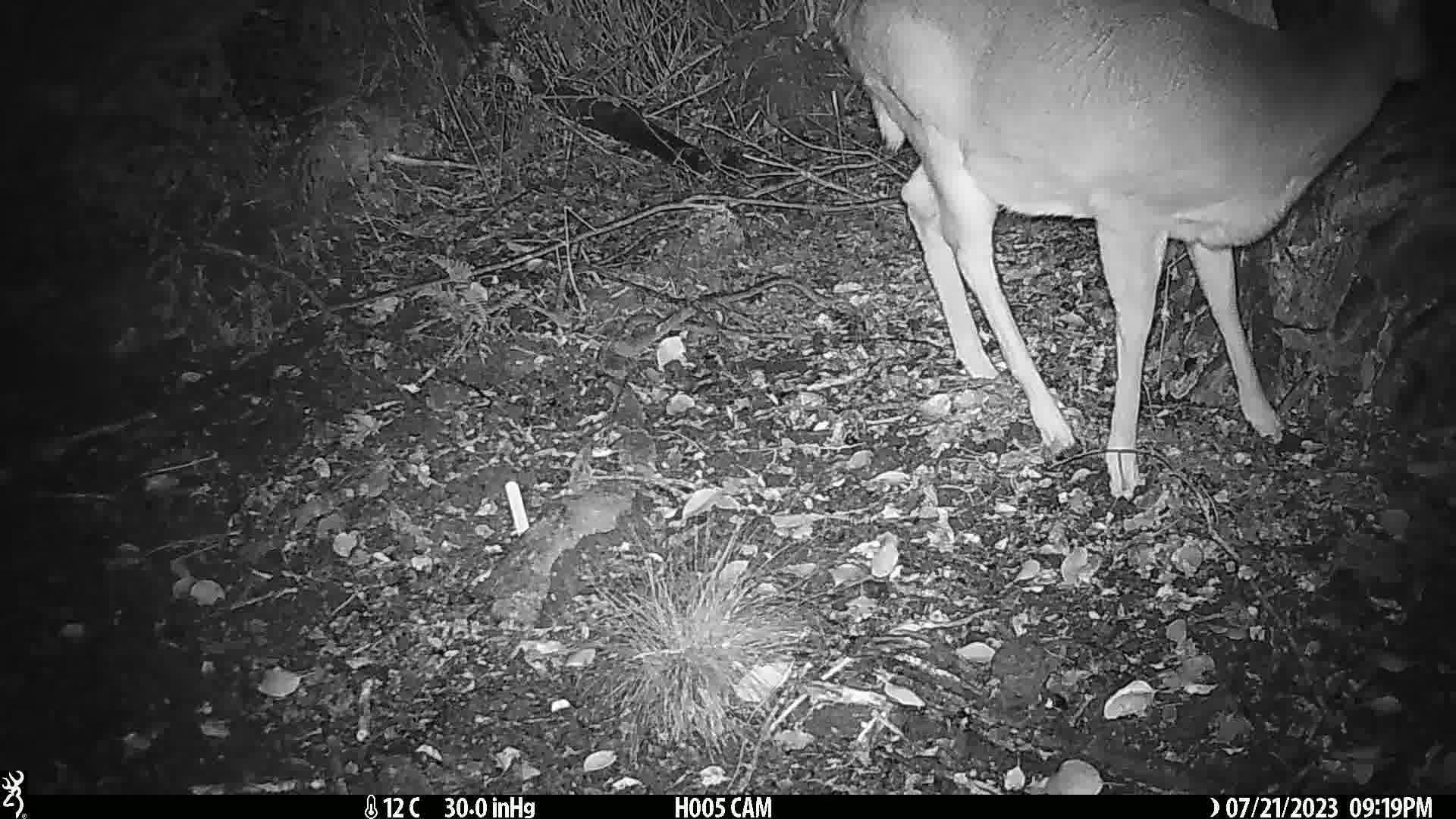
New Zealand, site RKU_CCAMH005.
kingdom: Animalia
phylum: Chordata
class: Mammalia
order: Artiodactyla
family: Cervidae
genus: Odocoileus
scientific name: Odocoileus virginianus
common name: white-tailed deer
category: white tailed deer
White tailed deer (white-tailed deer) (Odocoileus virginianus).